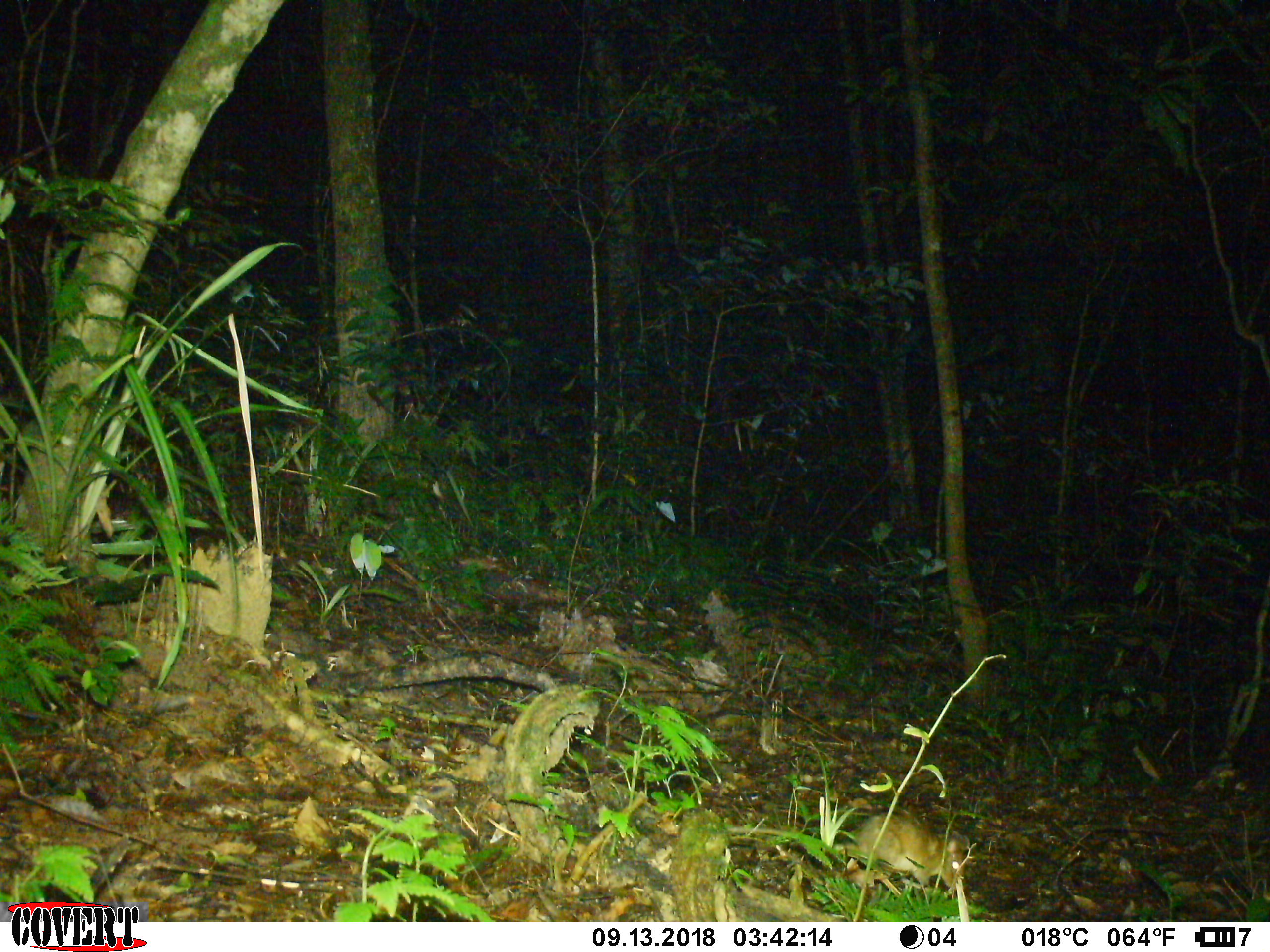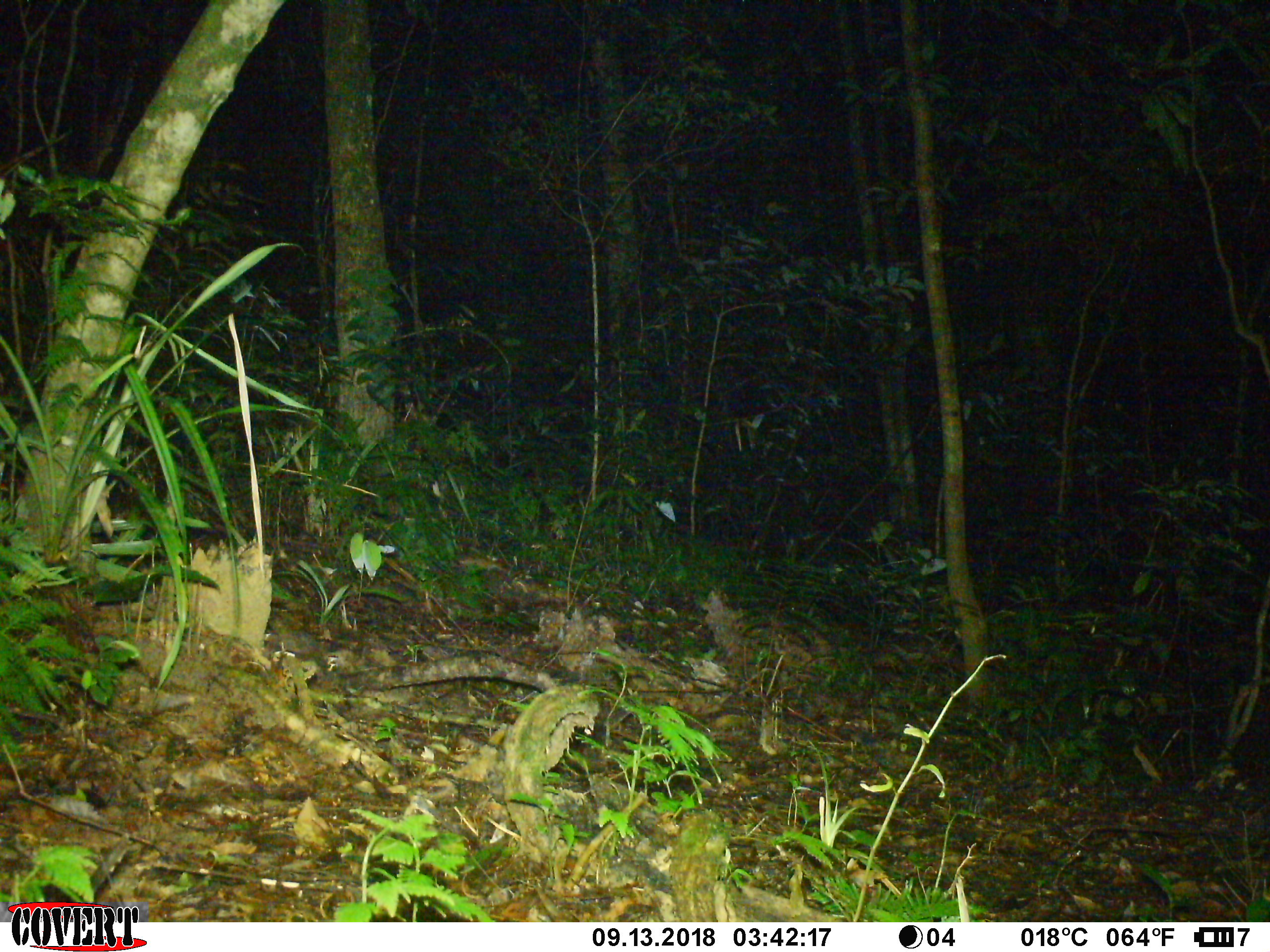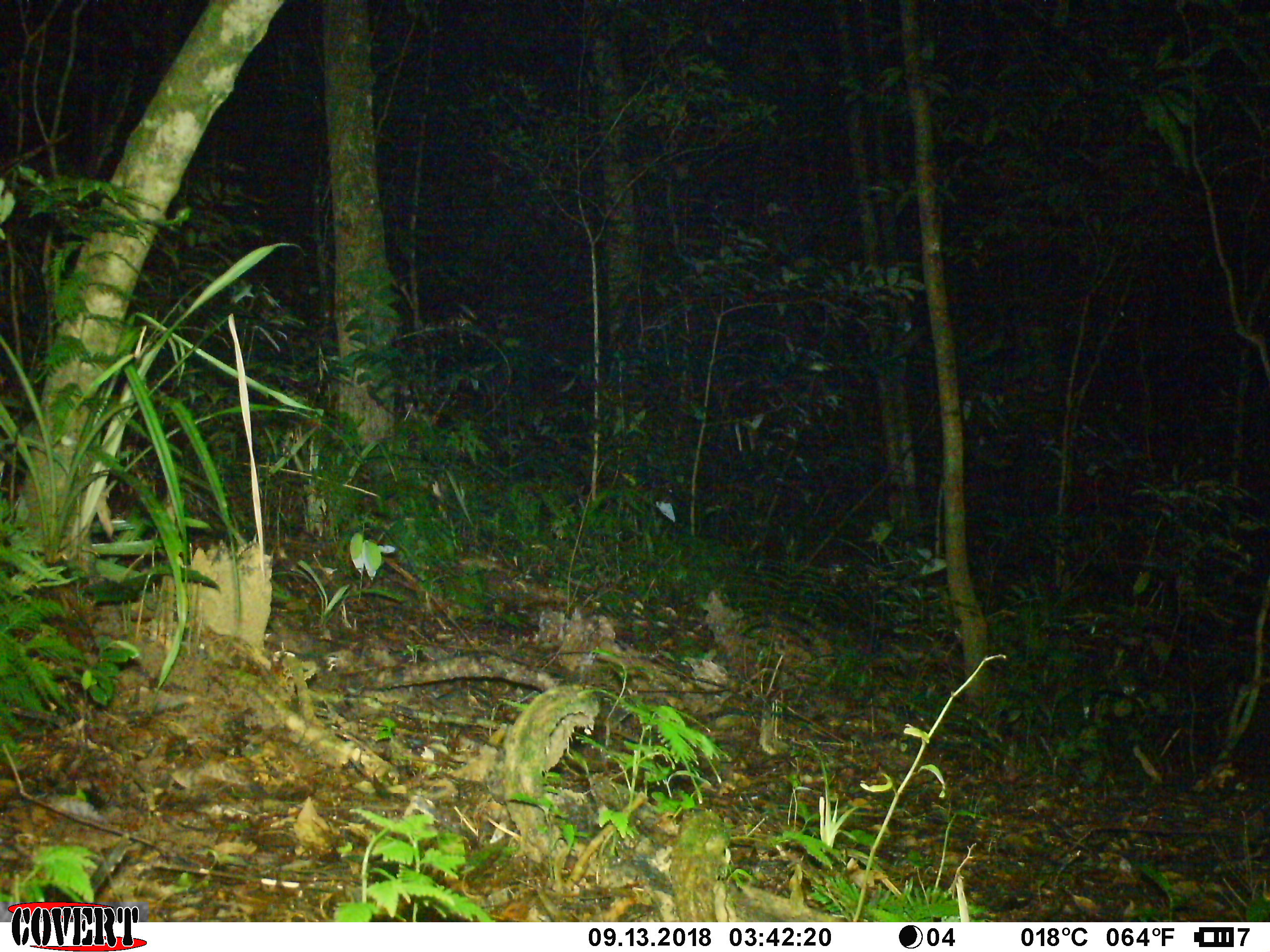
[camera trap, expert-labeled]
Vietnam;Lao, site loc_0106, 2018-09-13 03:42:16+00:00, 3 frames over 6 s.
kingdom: Animalia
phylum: Chordata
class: Mammalia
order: Rodentia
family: Muridae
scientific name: Muridae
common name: old-world mice and rats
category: unidentified murid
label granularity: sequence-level